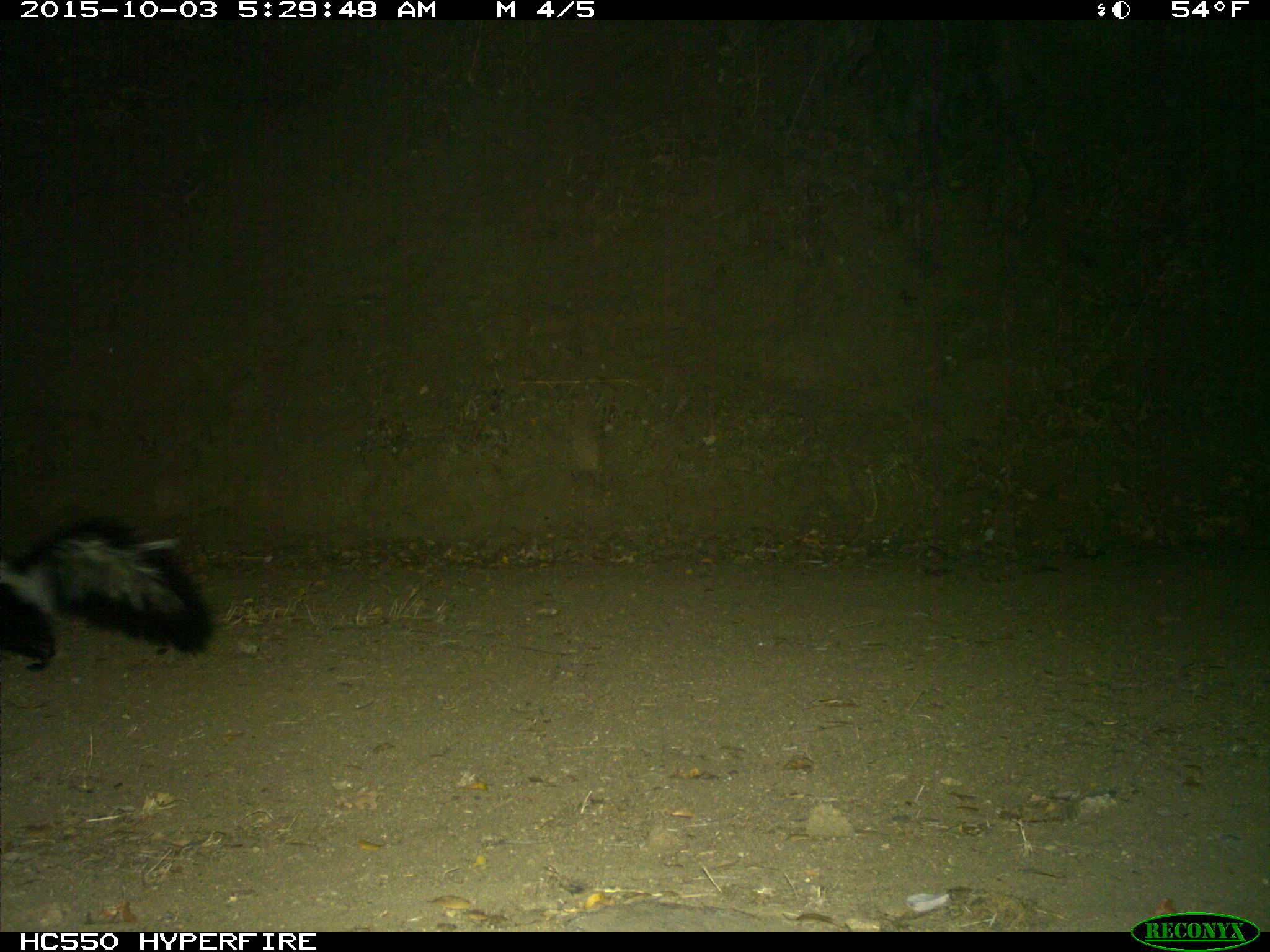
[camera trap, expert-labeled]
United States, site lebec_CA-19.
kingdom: Animalia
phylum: Chordata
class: Mammalia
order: Carnivora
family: Mephitidae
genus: Mephitis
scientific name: Mephitis mephitis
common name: striped skunk